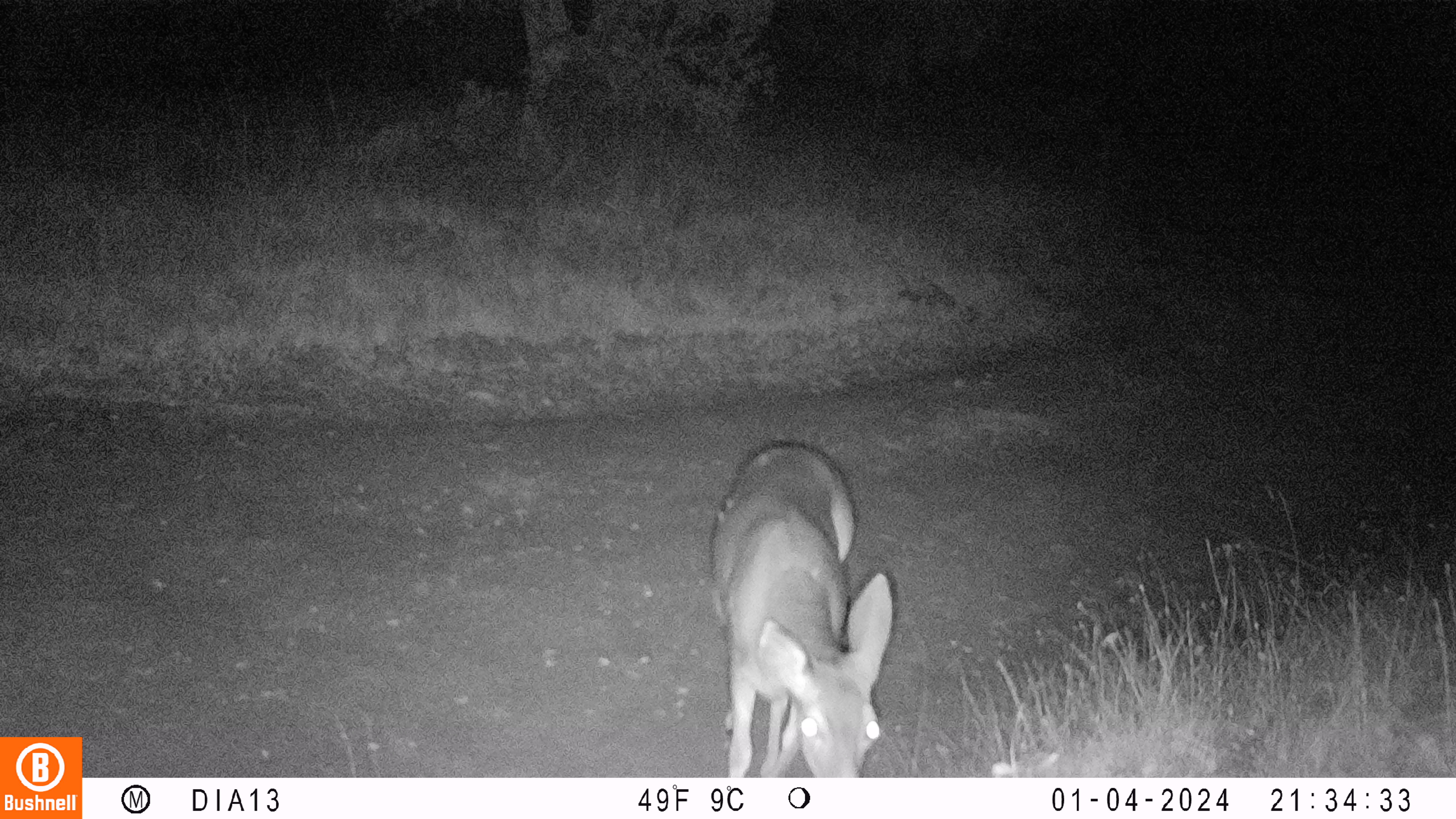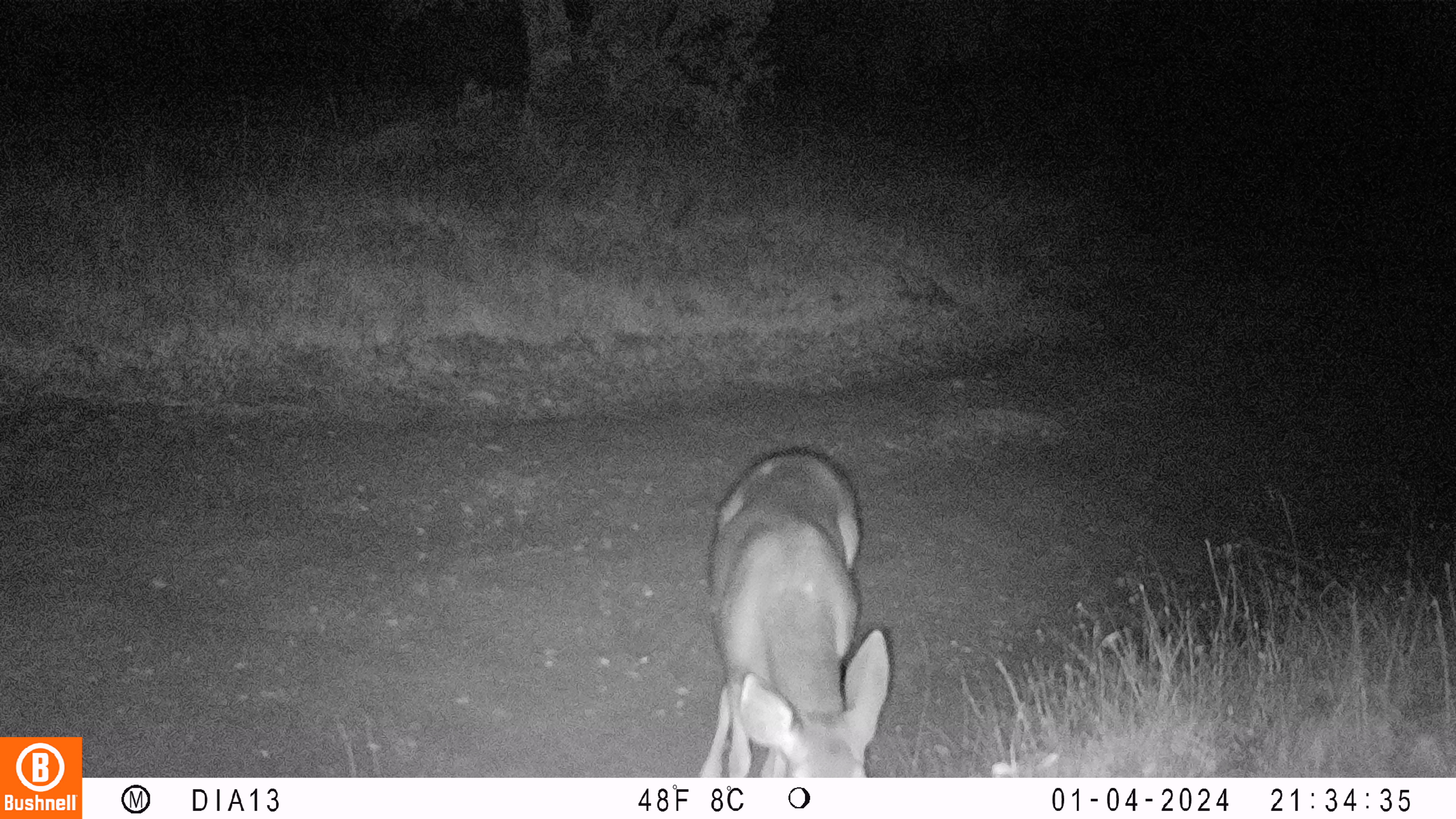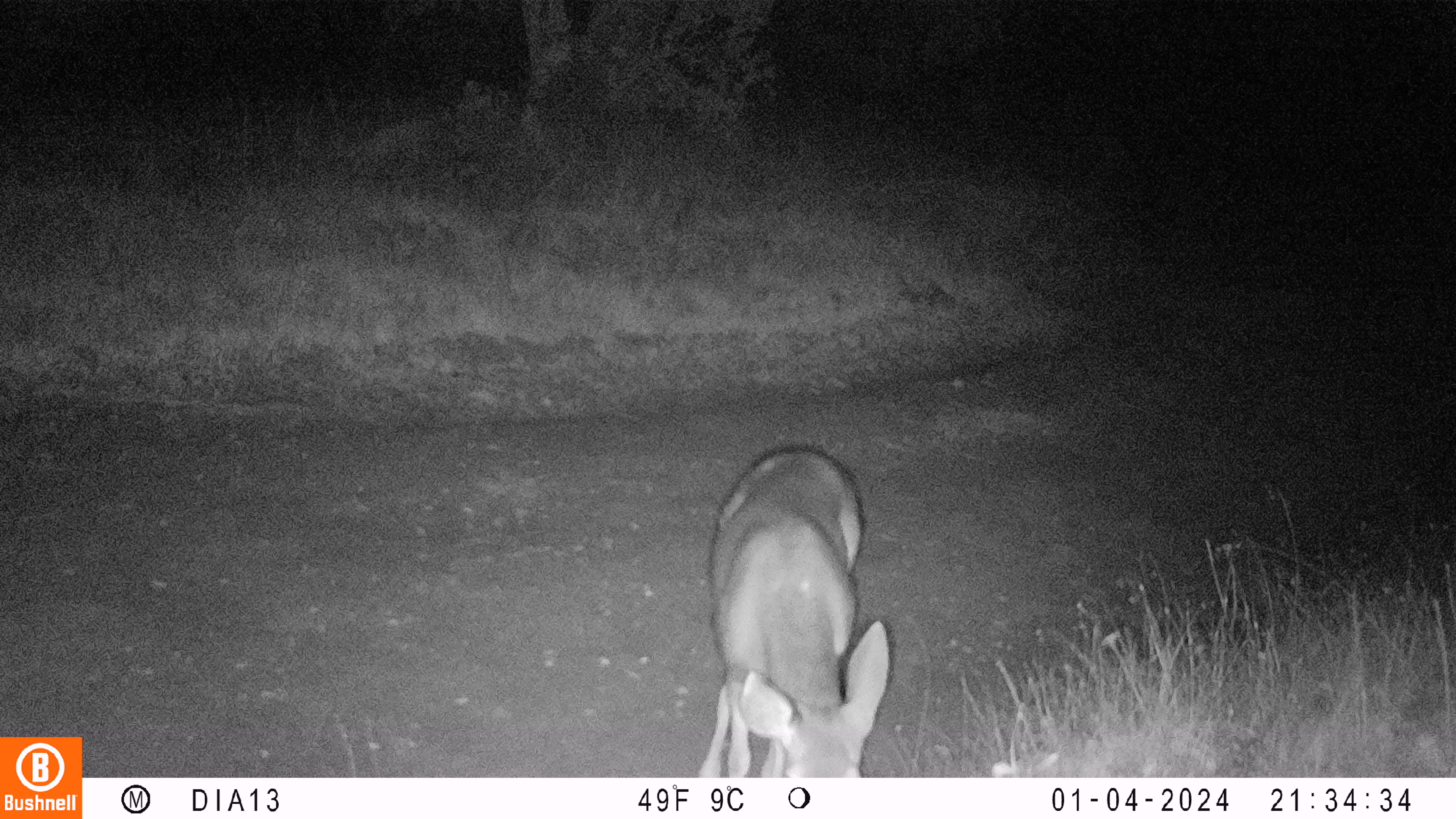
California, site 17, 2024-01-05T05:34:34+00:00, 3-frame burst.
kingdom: Animalia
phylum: Chordata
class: Mammalia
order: Artiodactyla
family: Cervidae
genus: Odocoileus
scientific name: Odocoileus hemionus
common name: mule deer